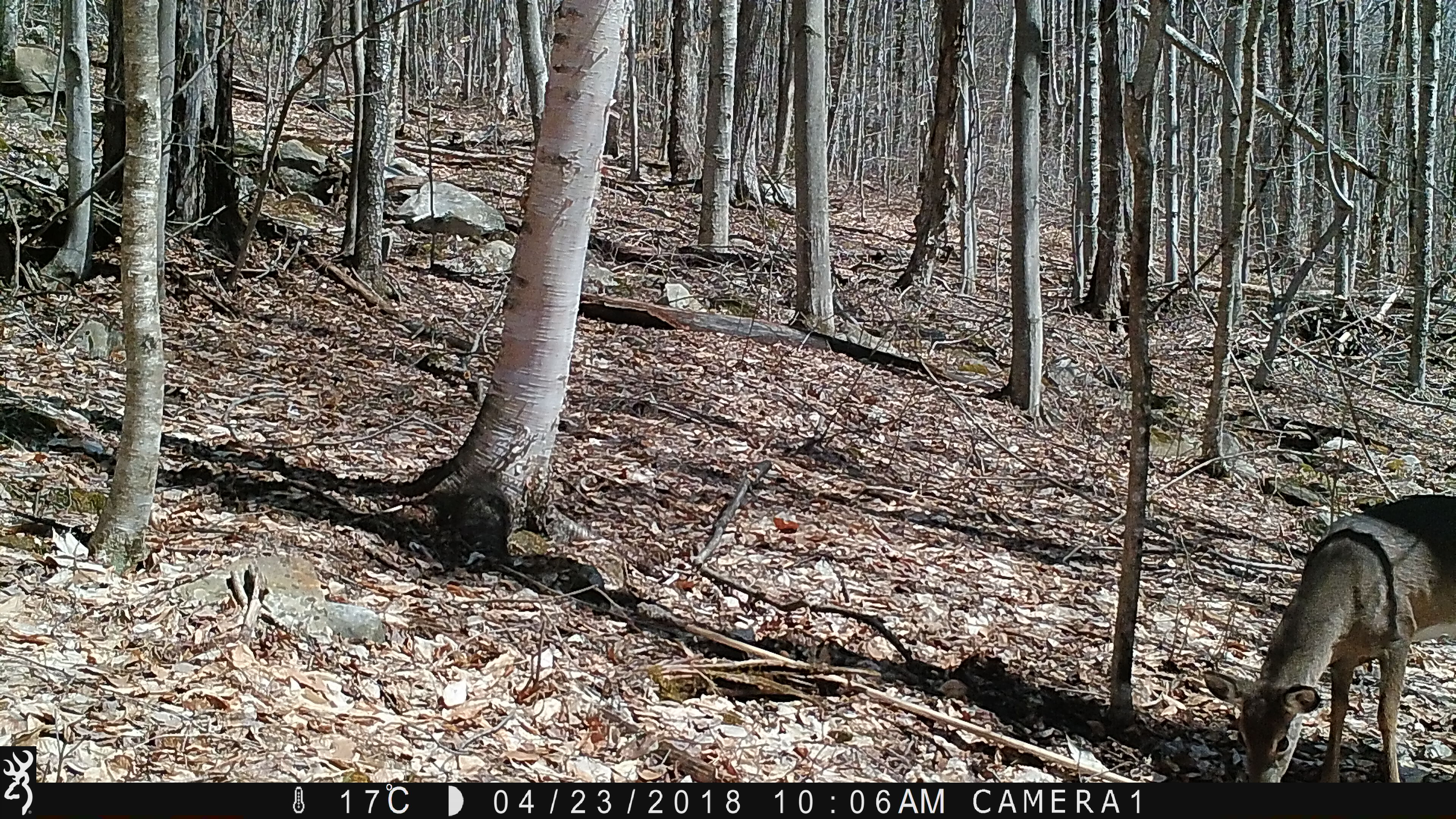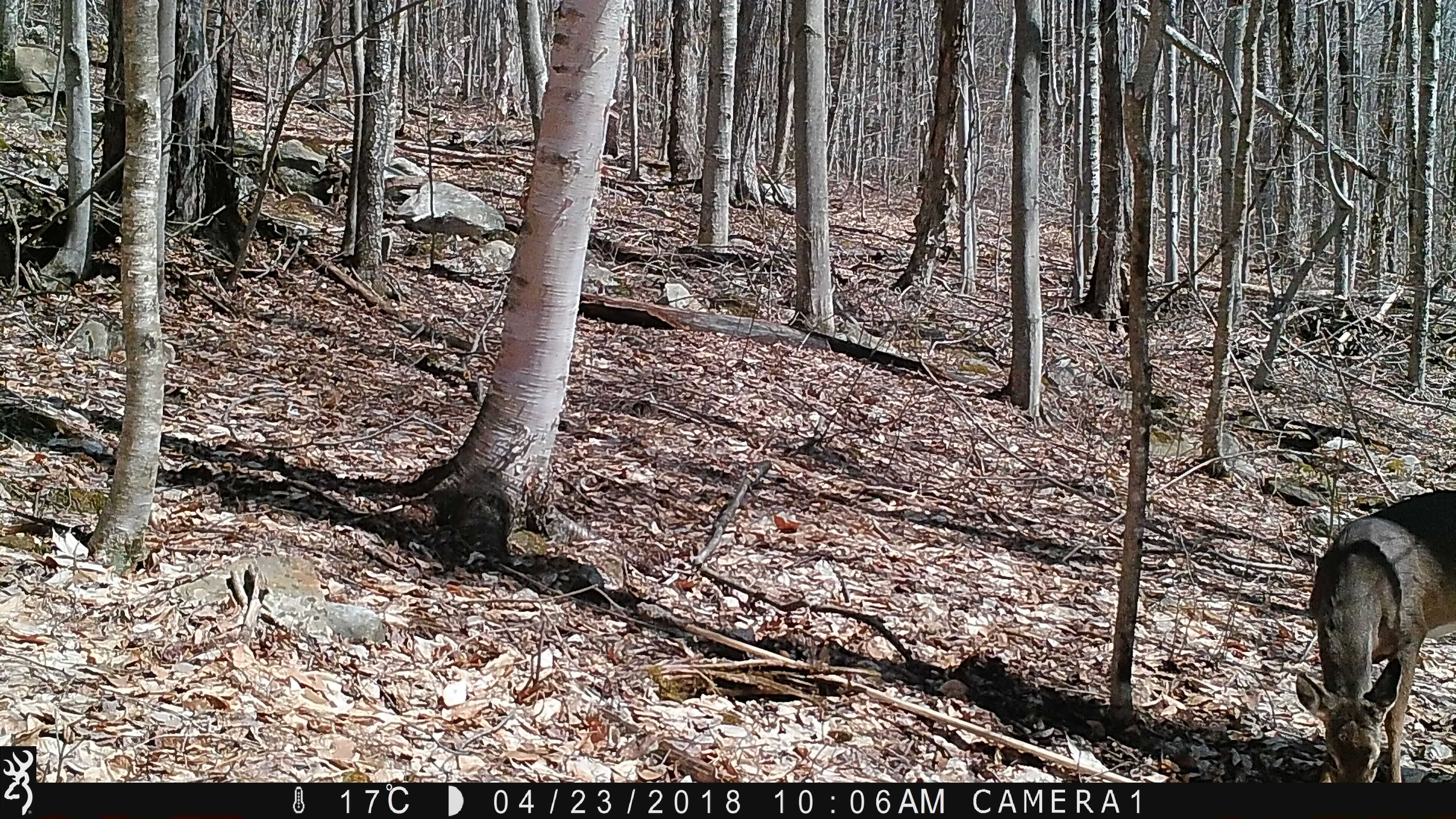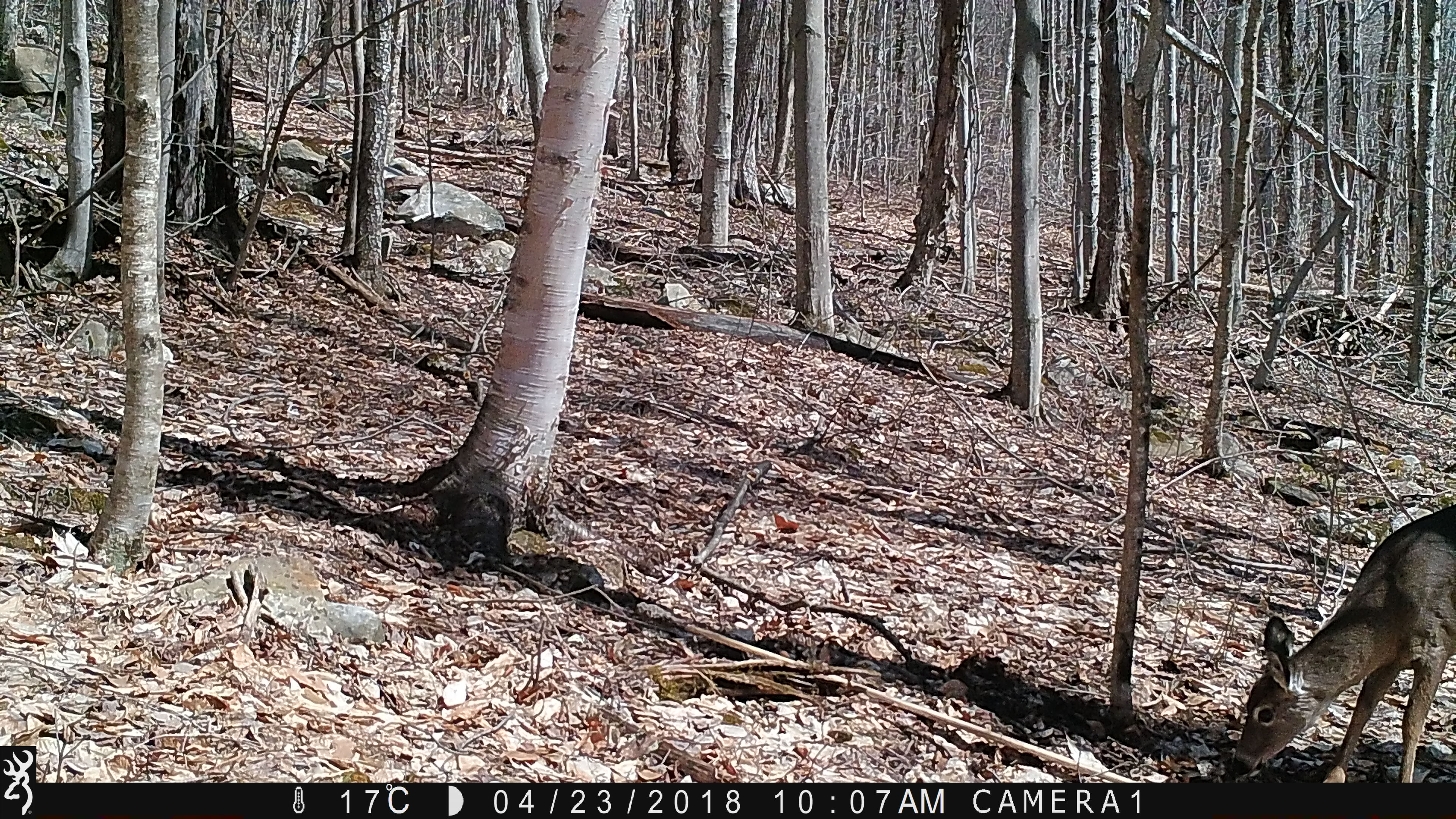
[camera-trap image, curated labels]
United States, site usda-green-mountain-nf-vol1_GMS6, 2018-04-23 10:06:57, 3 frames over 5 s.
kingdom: Animalia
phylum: Chordata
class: Mammalia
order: Artiodactyla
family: Cervidae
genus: Odocoileus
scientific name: Odocoileus virginianus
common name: white-tailed deer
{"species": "white-tailed deer (Odocoileus virginianus)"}